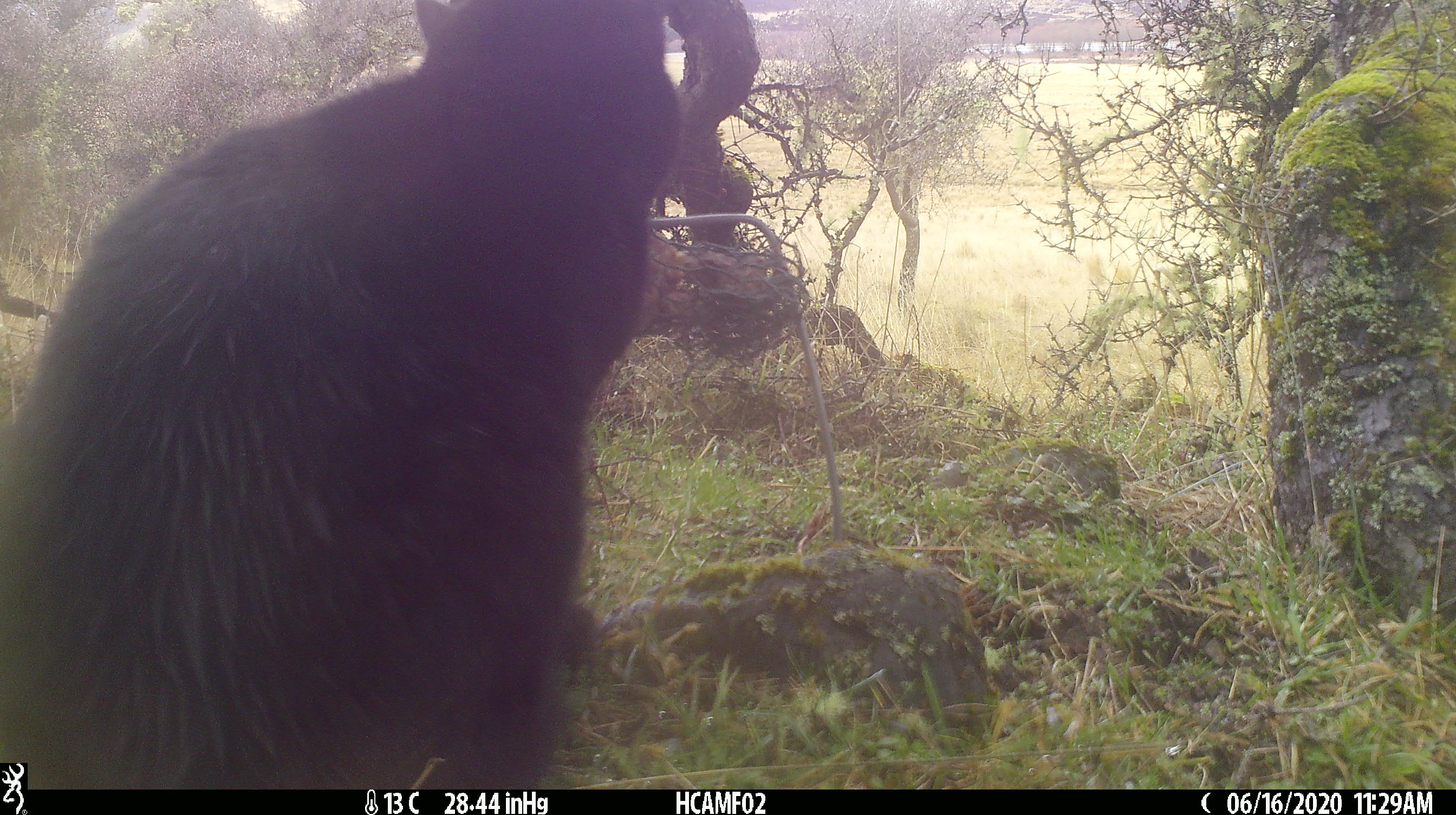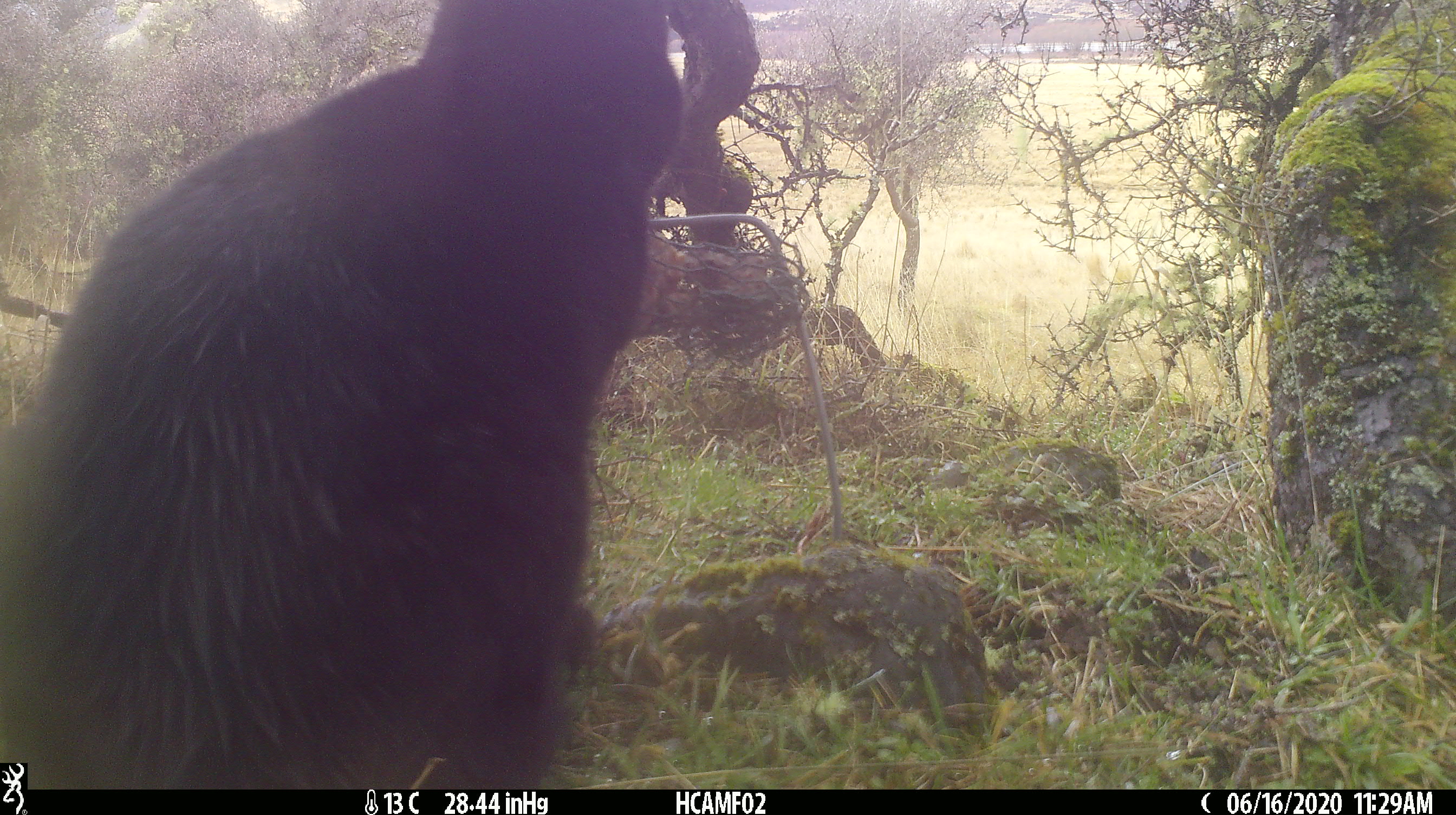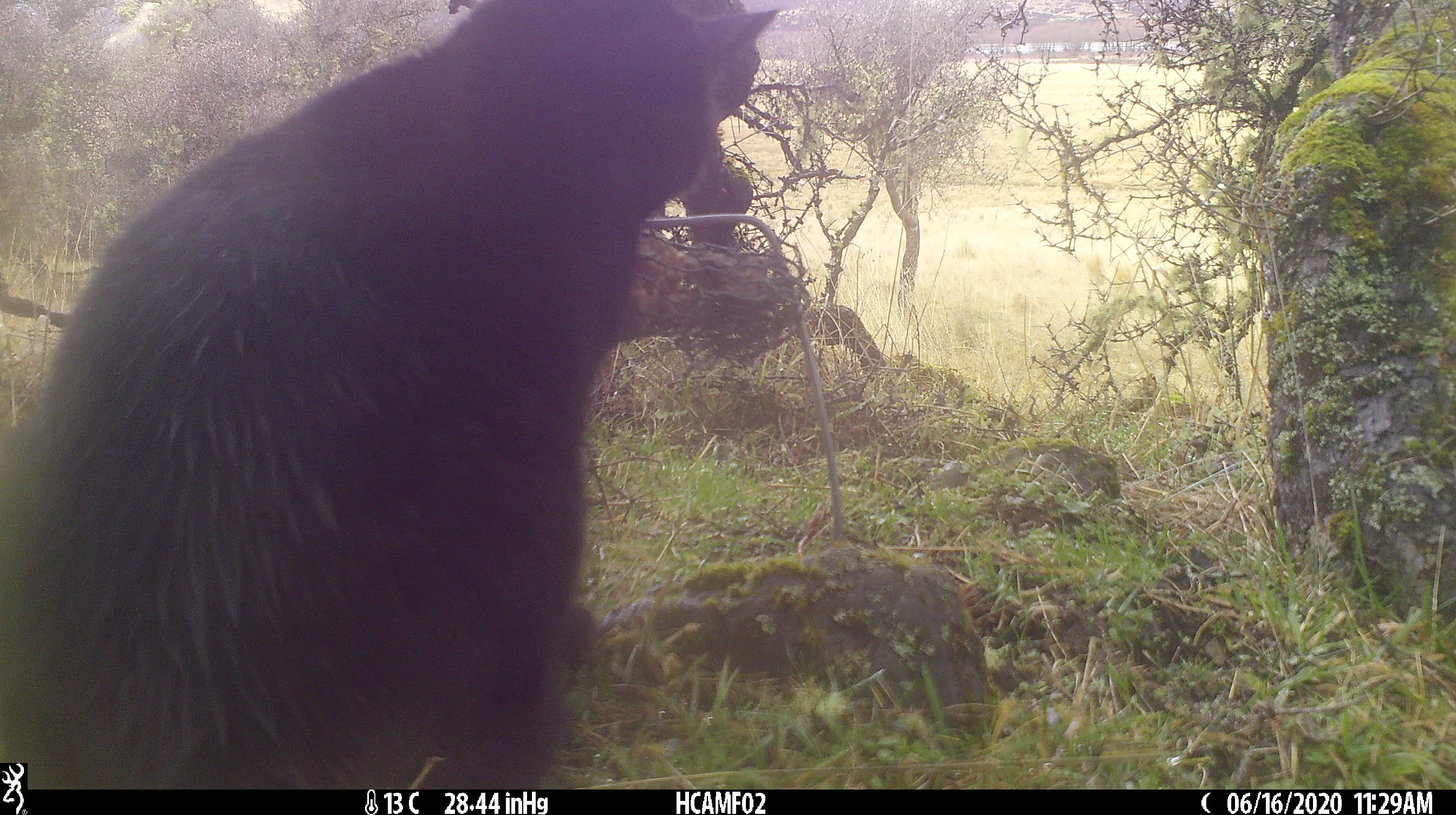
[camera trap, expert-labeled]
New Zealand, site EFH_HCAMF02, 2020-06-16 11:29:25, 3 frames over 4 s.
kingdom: Animalia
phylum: Chordata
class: Mammalia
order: Carnivora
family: Felidae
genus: Felis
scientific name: Felis catus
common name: domestic cat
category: cat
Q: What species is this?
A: Cat (domestic cat) (Felis catus).